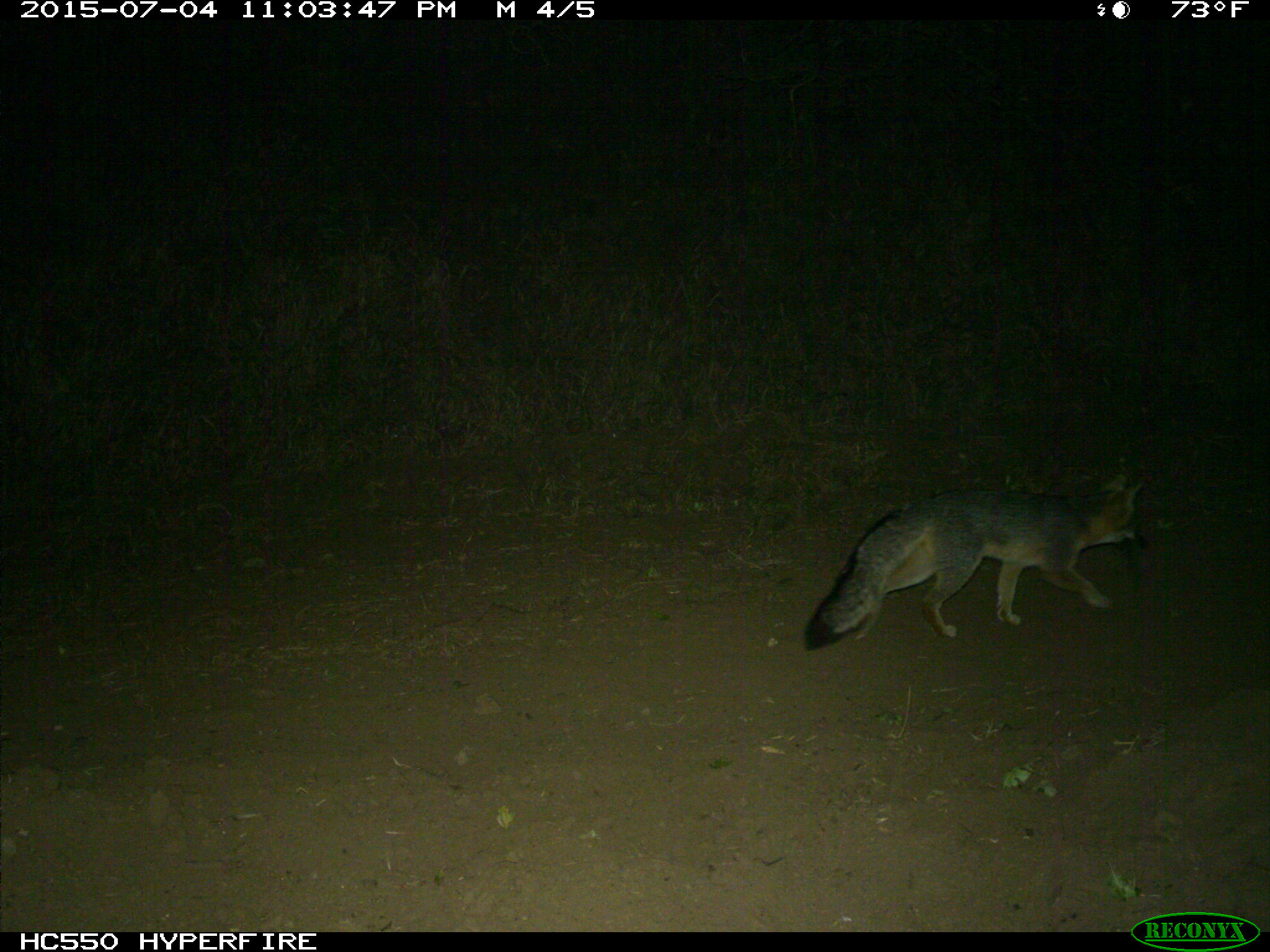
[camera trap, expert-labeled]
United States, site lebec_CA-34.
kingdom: Animalia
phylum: Chordata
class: Mammalia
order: Carnivora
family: Canidae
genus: Urocyon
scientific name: Urocyon cinereoargenteus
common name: gray fox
Urocyon cinereoargenteus (gray fox).